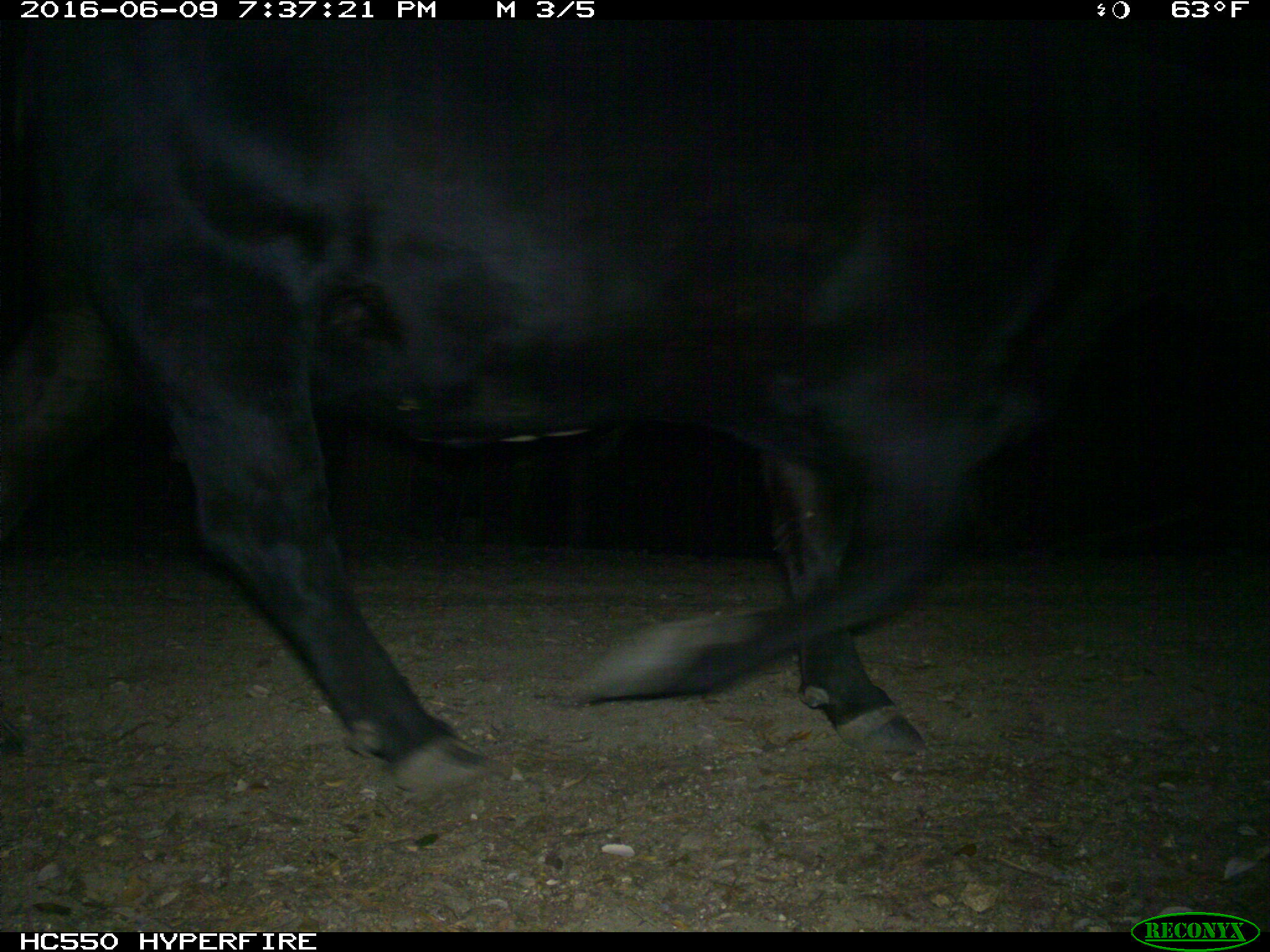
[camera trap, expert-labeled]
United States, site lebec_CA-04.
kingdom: Animalia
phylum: Chordata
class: Mammalia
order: Artiodactyla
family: Bovidae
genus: Bos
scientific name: Bos taurus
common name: domestic cow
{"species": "Bos taurus (domestic cow)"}